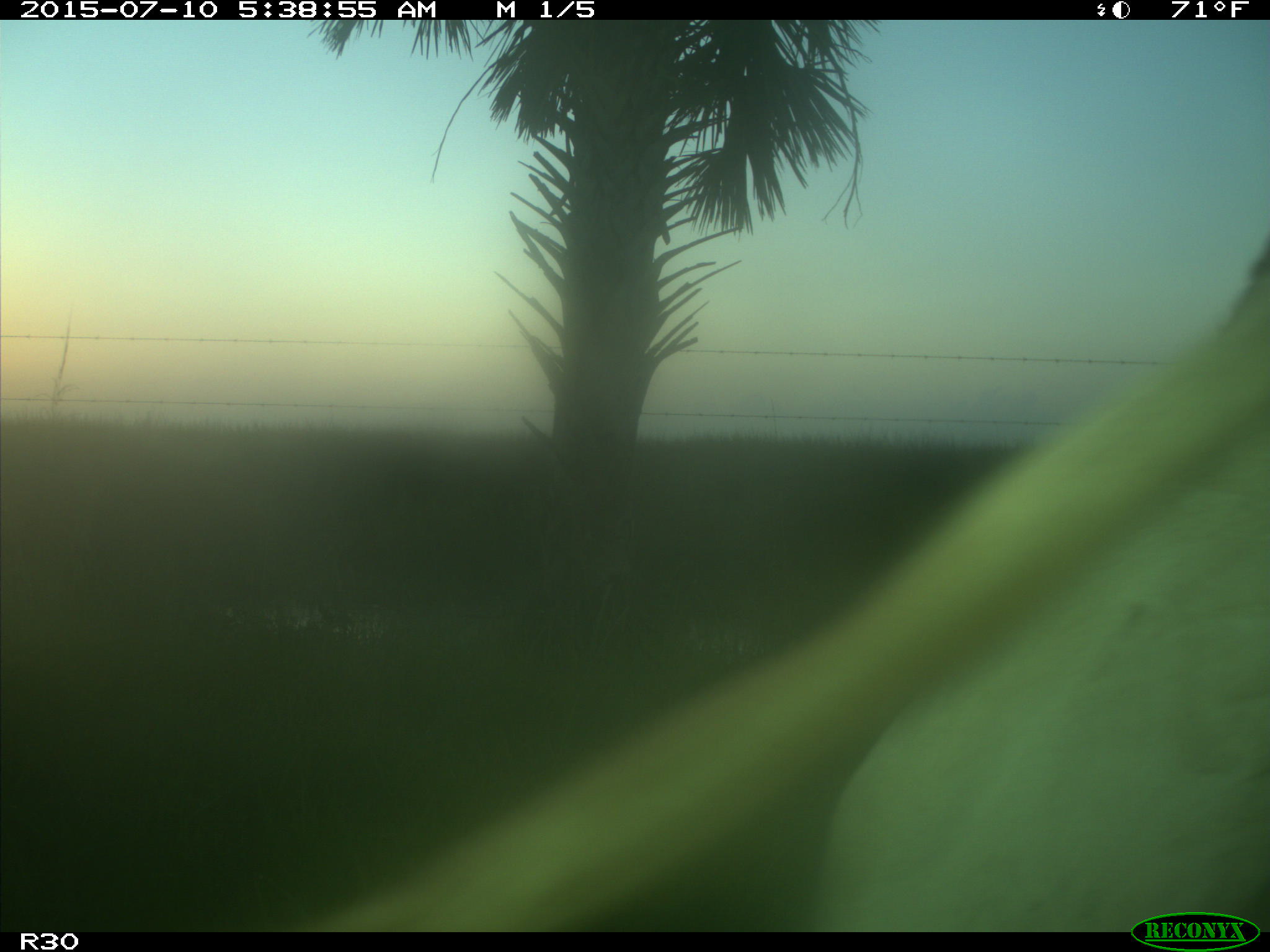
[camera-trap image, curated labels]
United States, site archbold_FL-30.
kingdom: Animalia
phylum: Chordata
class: Mammalia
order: Artiodactyla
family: Bovidae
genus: Bos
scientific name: Bos taurus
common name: domestic cow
Bos taurus (domestic cow).